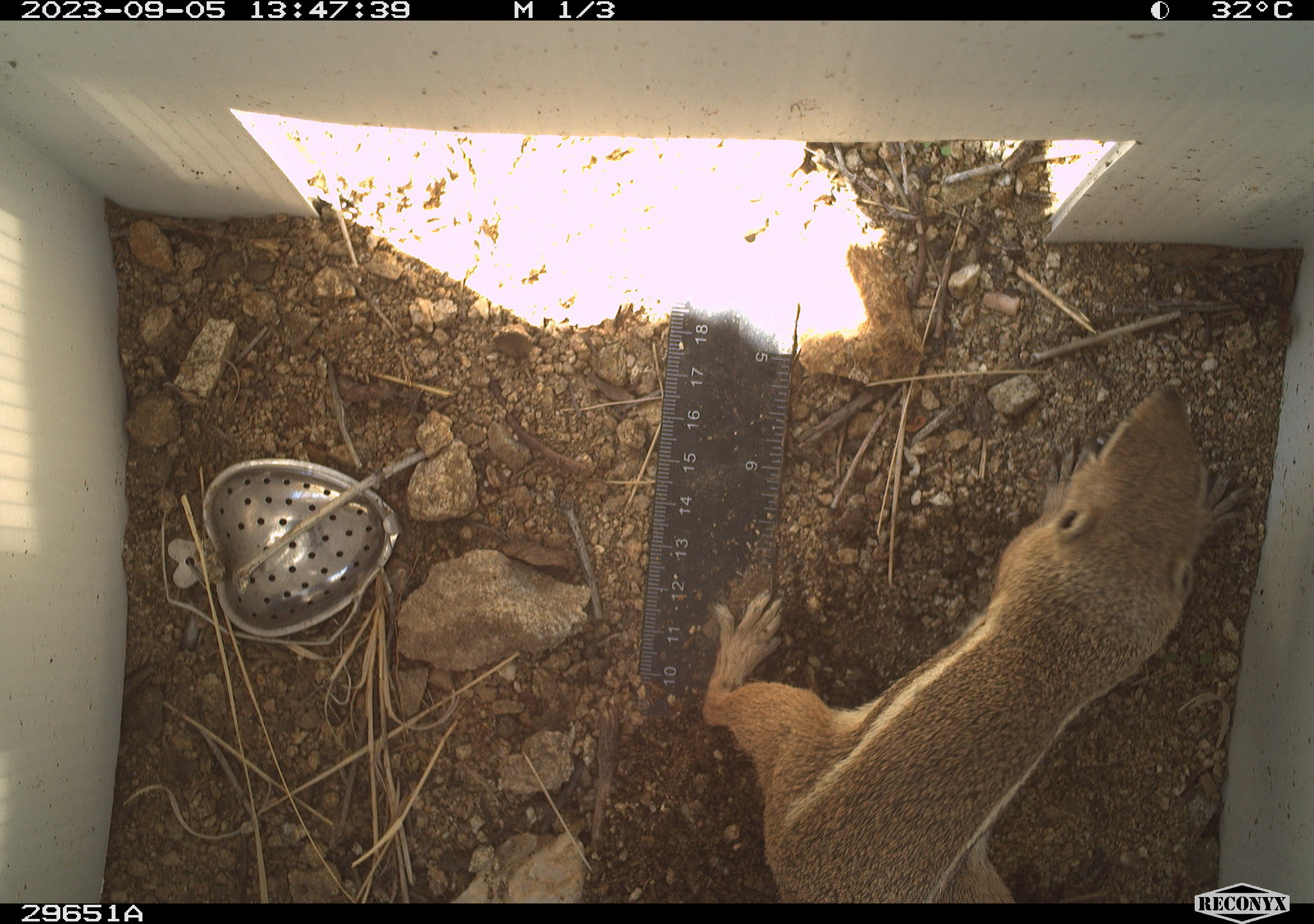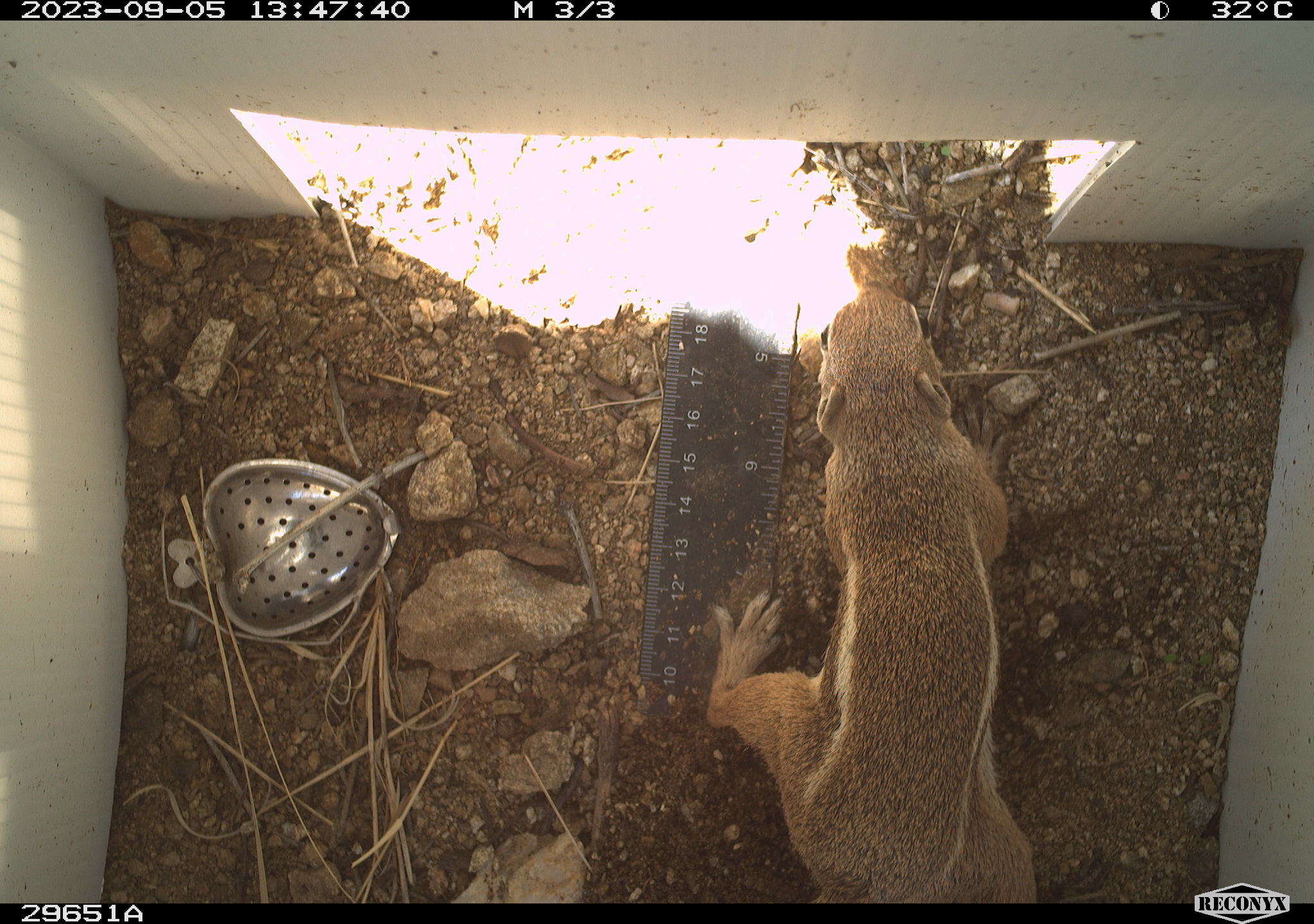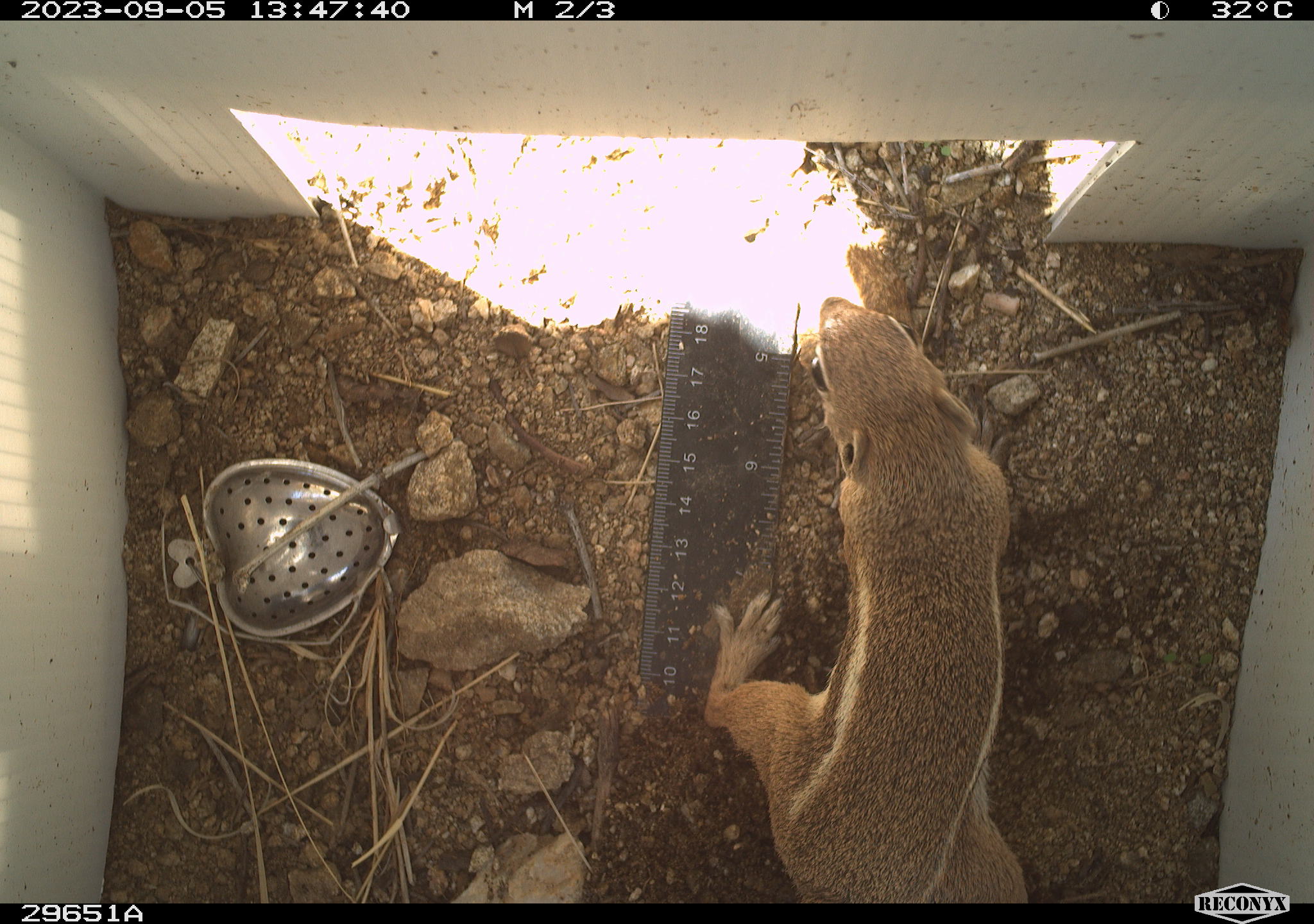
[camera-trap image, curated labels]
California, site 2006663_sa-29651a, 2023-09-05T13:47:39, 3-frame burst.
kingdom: Animalia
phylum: Chordata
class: Mammalia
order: Rodentia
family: Sciuridae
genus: Ammospermophilus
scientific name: Ammospermophilus leucurus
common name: white-tailed antelope squirrel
White-tailed antelope squirrel (Ammospermophilus leucurus).